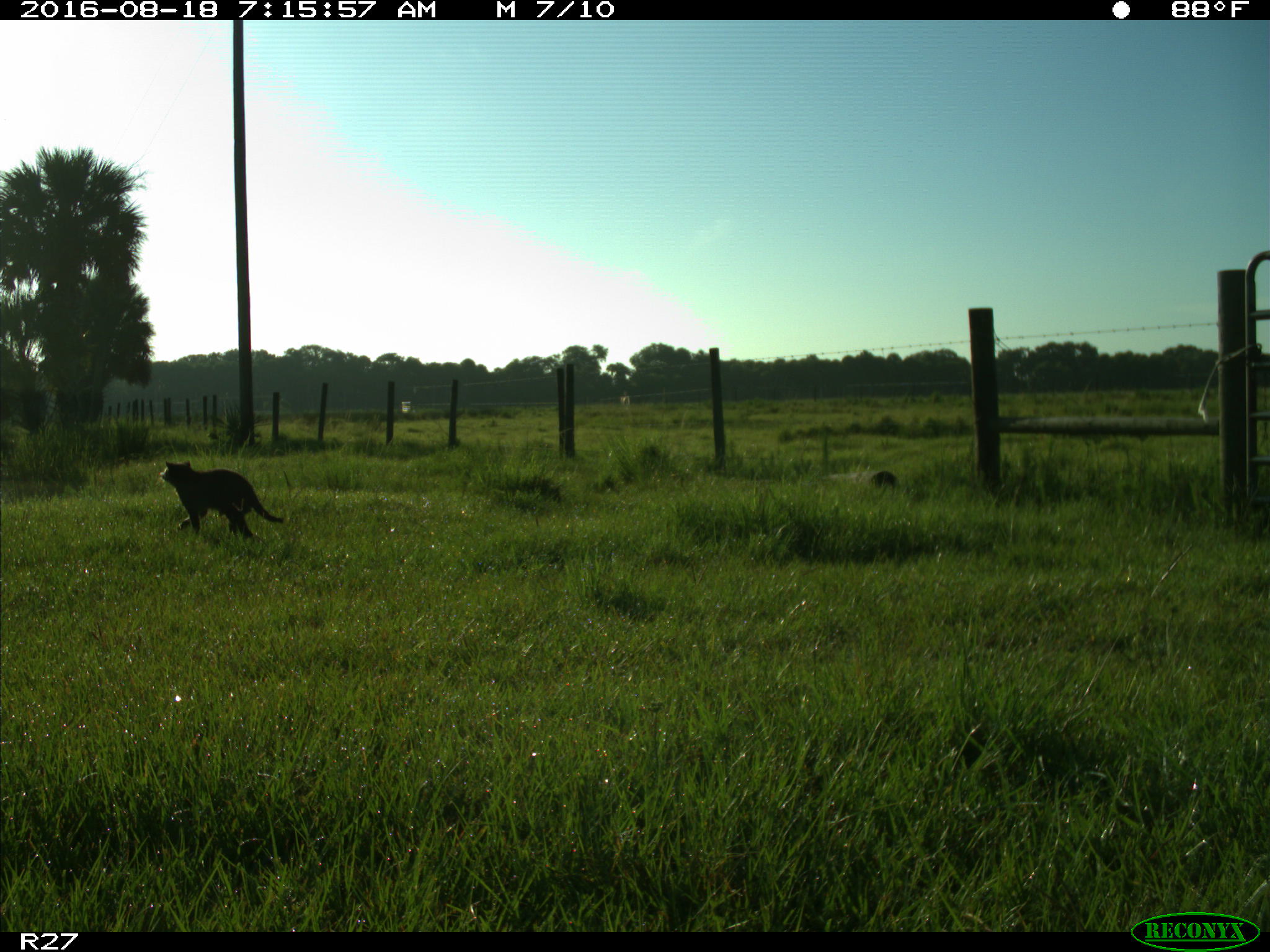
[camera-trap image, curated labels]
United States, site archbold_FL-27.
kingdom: Animalia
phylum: Chordata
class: Mammalia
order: Carnivora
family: Procyonidae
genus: Procyon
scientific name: Procyon lotor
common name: common raccoon